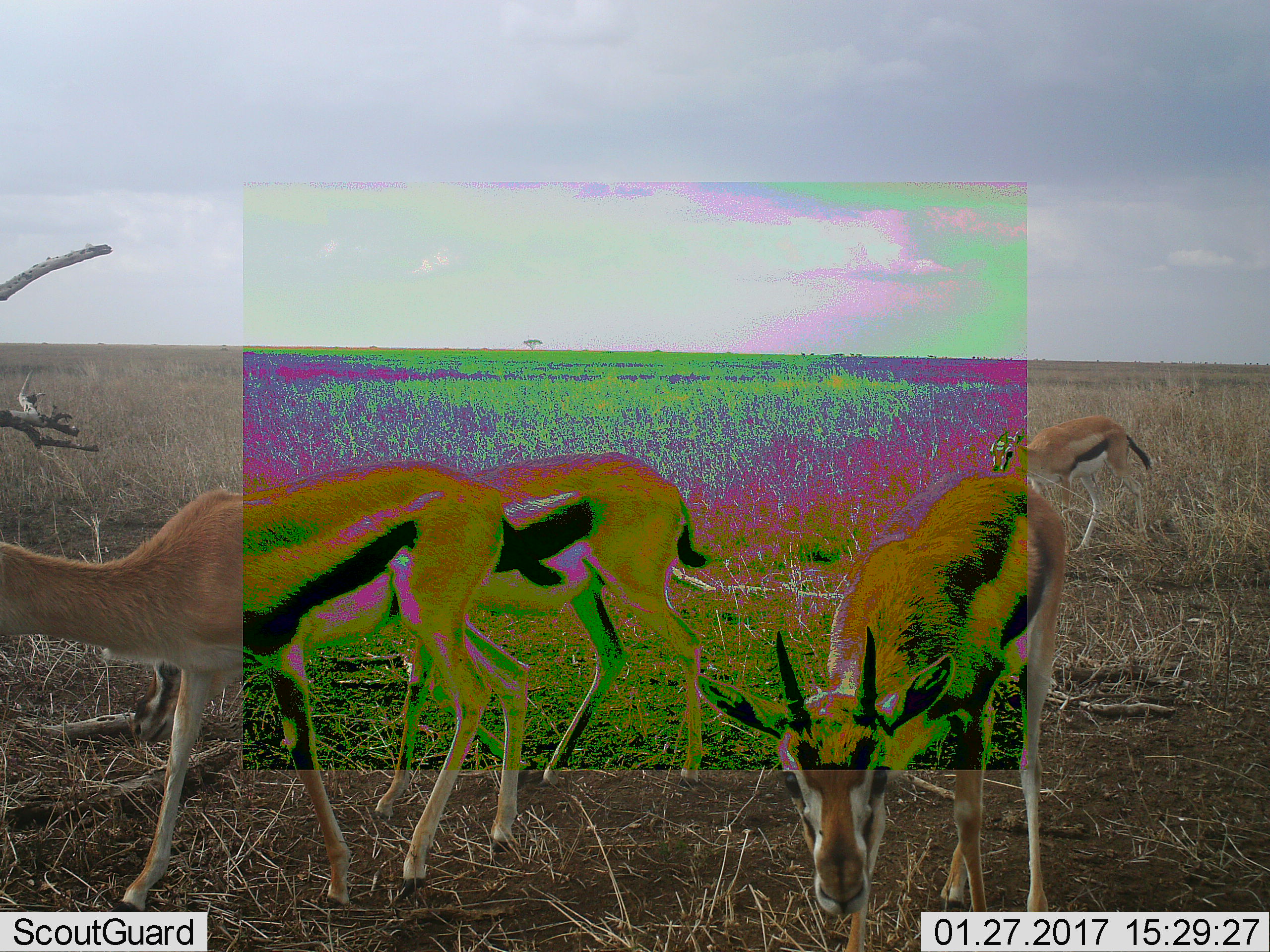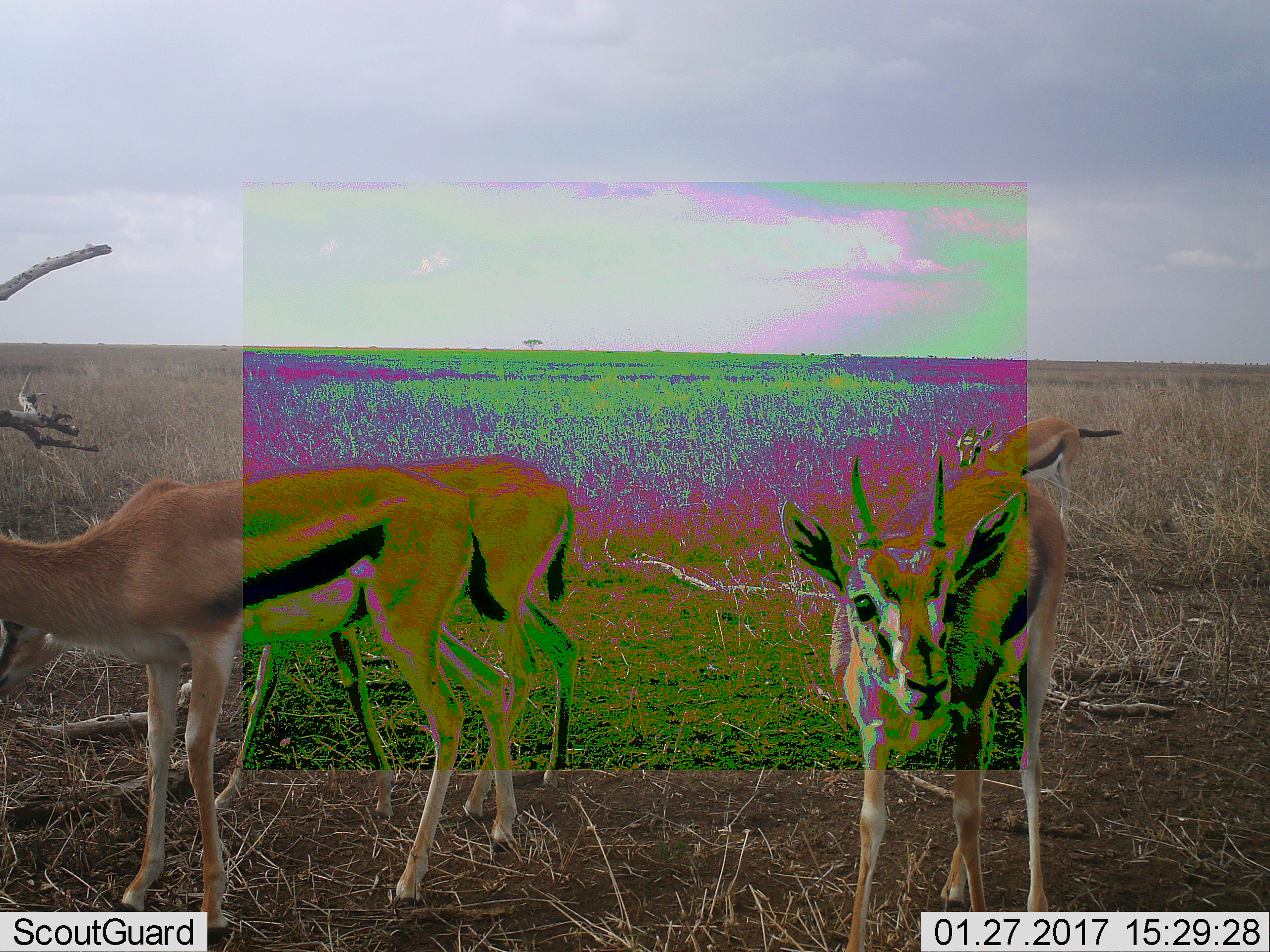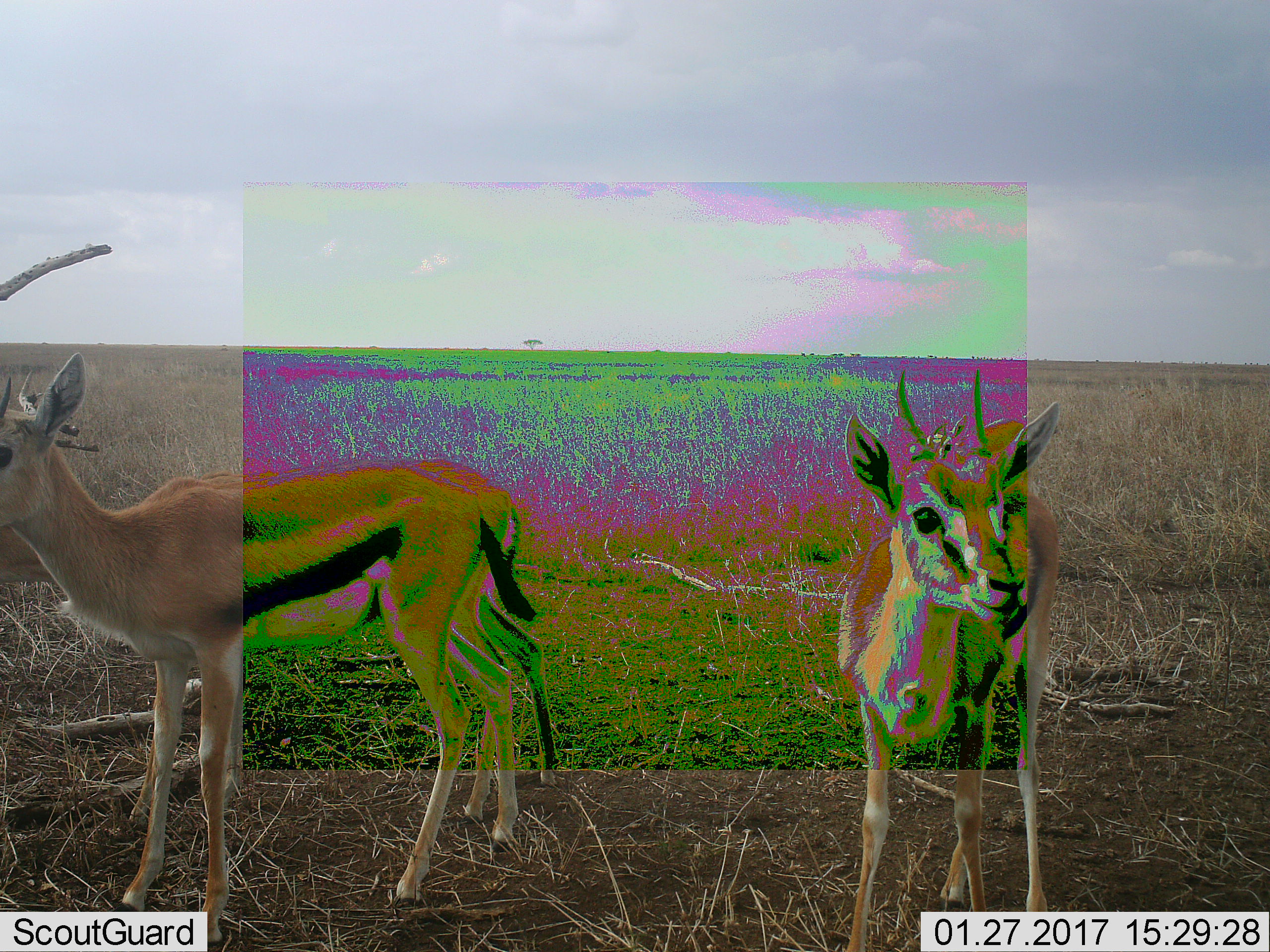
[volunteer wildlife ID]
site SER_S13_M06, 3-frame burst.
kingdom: Animalia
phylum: Chordata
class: Mammalia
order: Artiodactyla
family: Bovidae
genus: Eudorcas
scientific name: Eudorcas thomsonii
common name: thomson's gazelle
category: gazellethomsons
Gazellethomsons (thomson's gazelle) (Eudorcas thomsonii), count 4. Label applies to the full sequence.